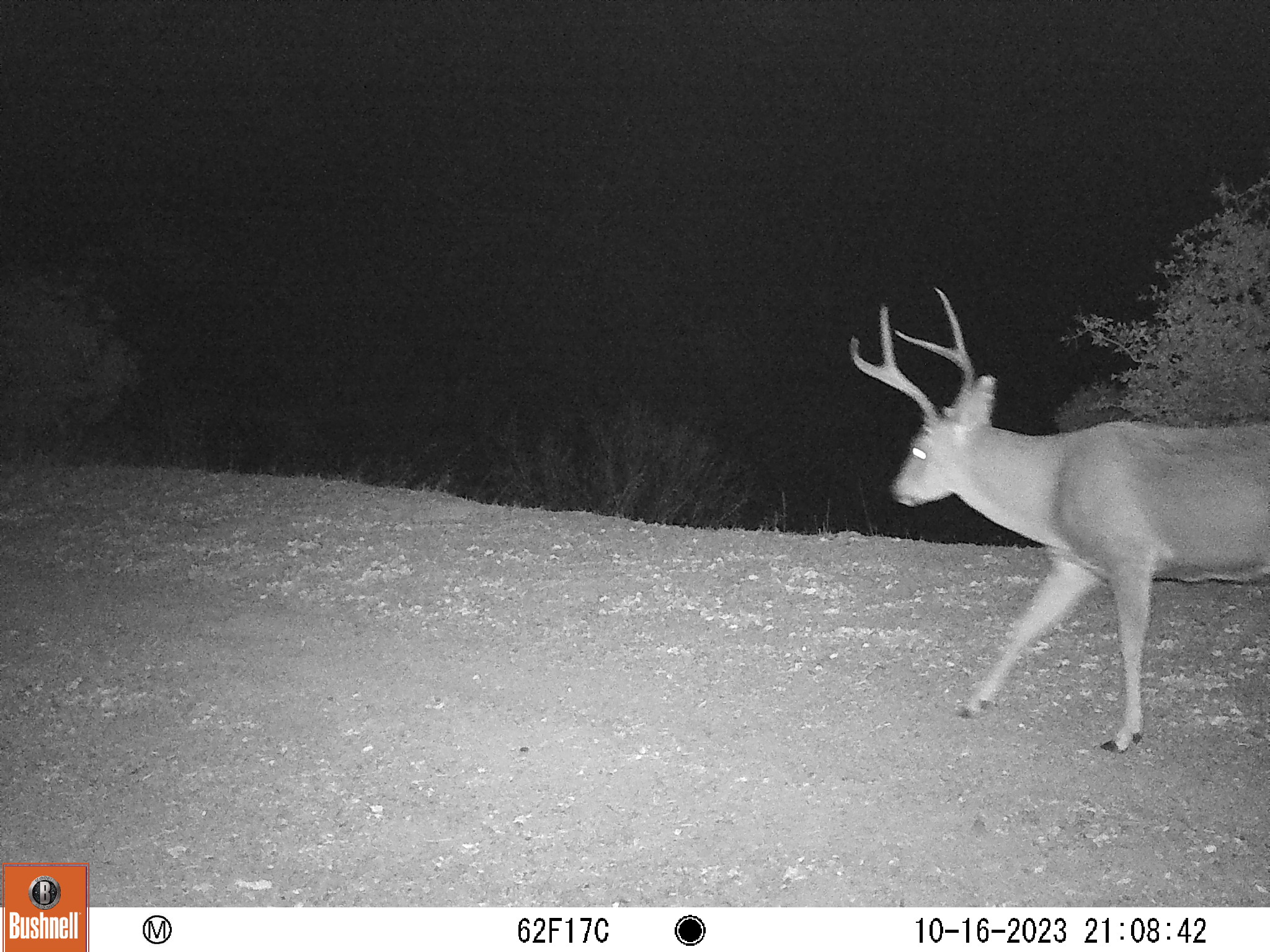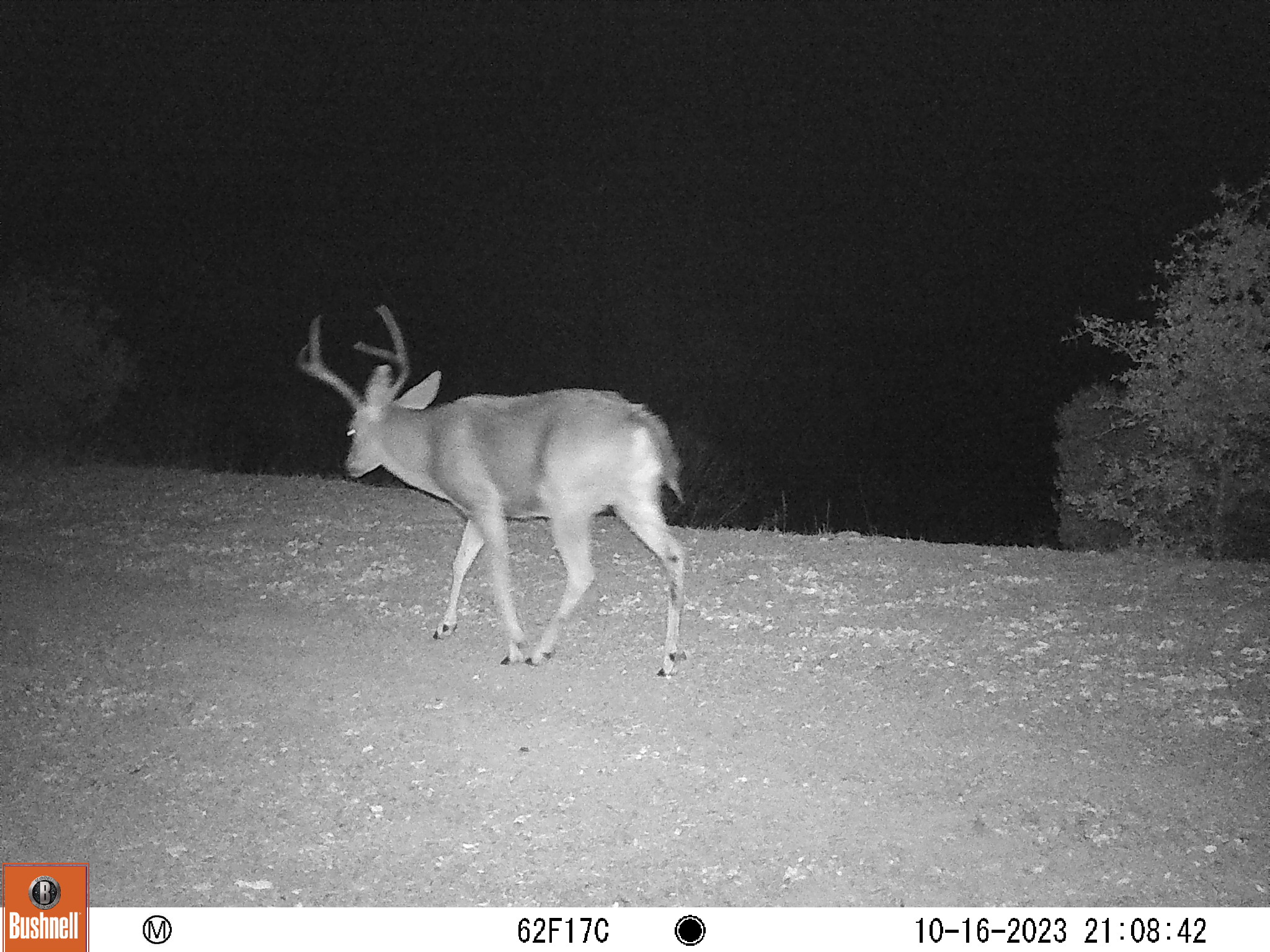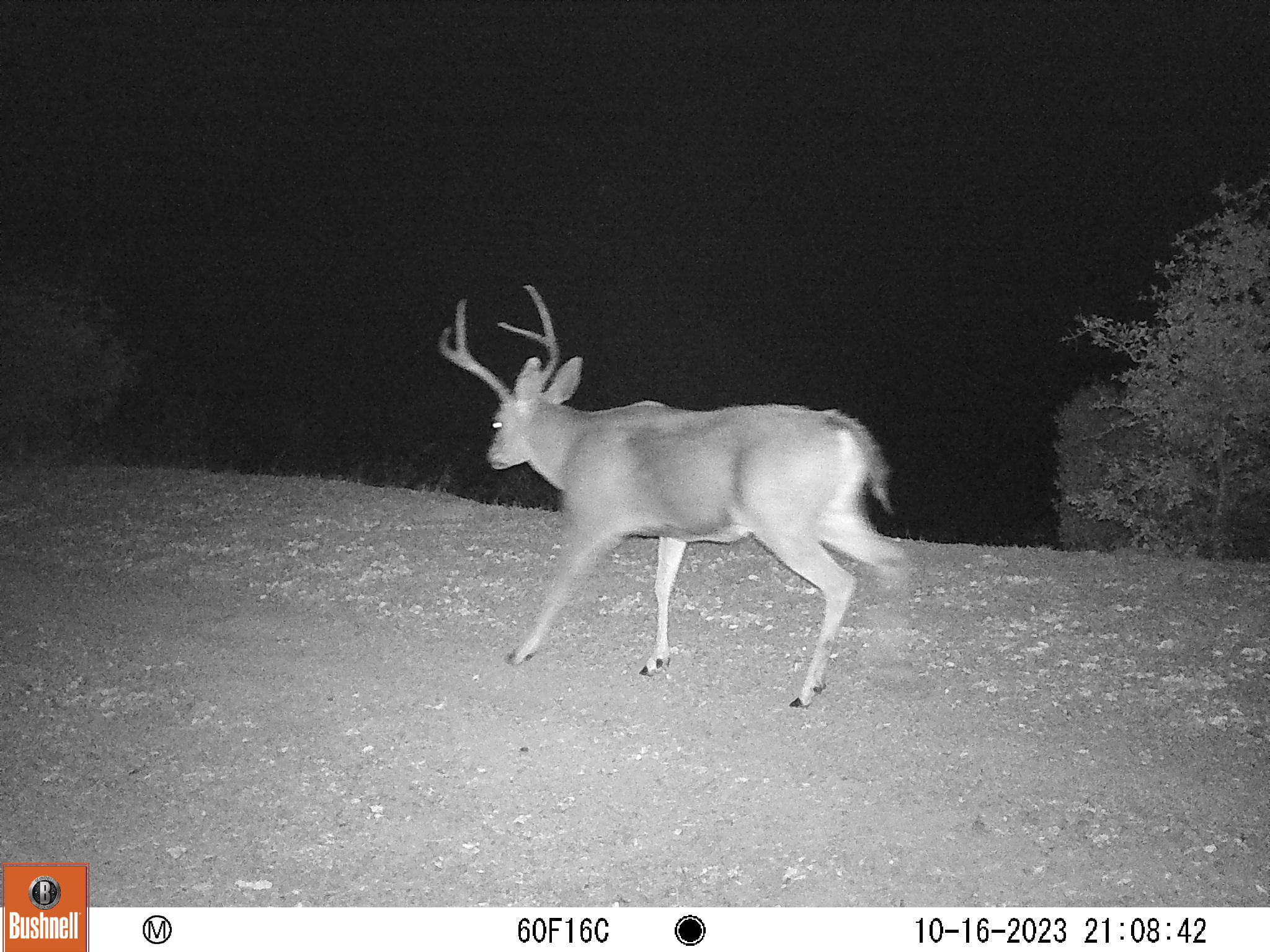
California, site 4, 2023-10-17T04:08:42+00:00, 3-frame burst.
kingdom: Animalia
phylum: Chordata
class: Mammalia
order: Artiodactyla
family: Cervidae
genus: Odocoileus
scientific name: Odocoileus hemionus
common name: mule deer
Mule deer (Odocoileus hemionus).